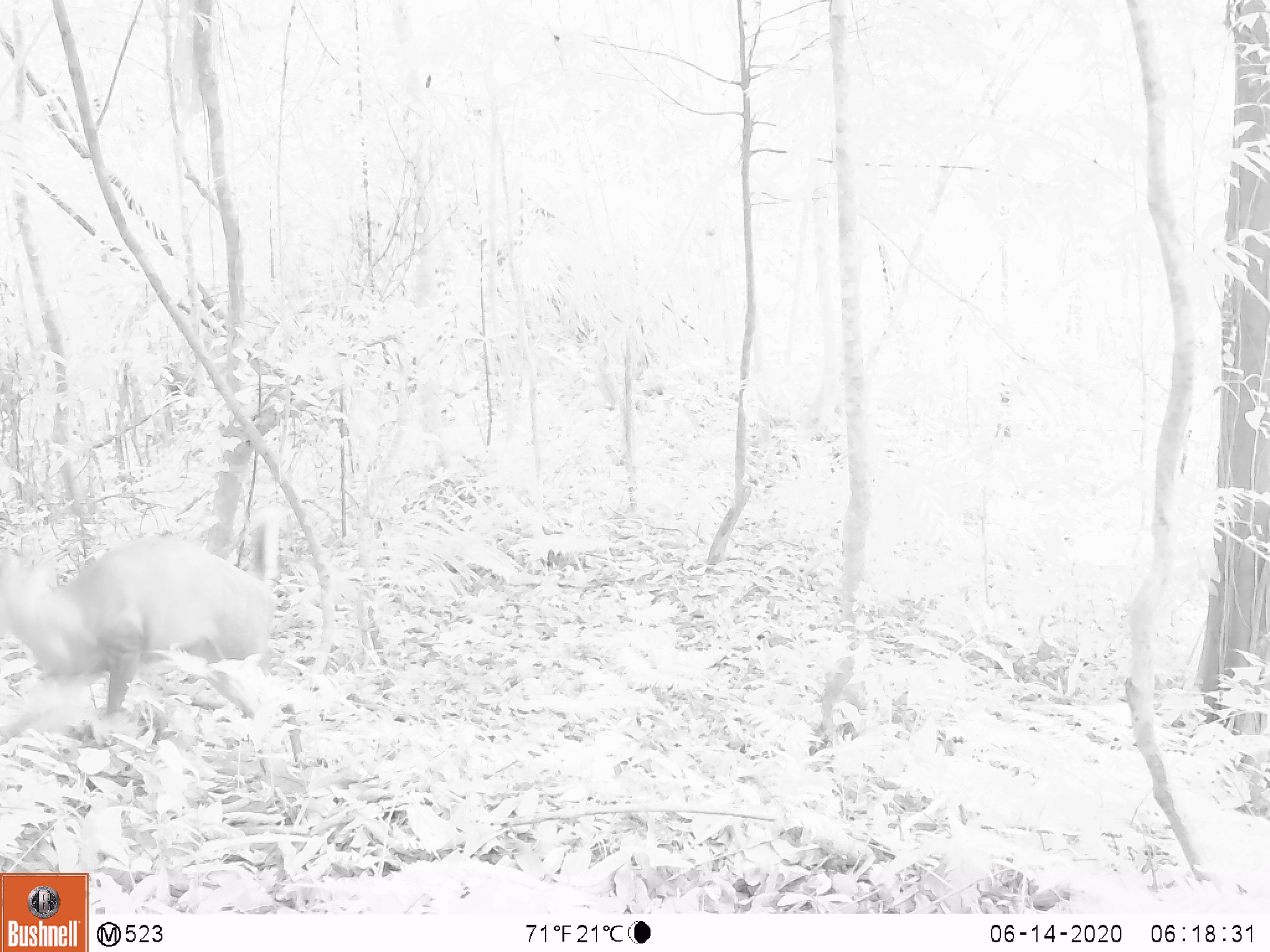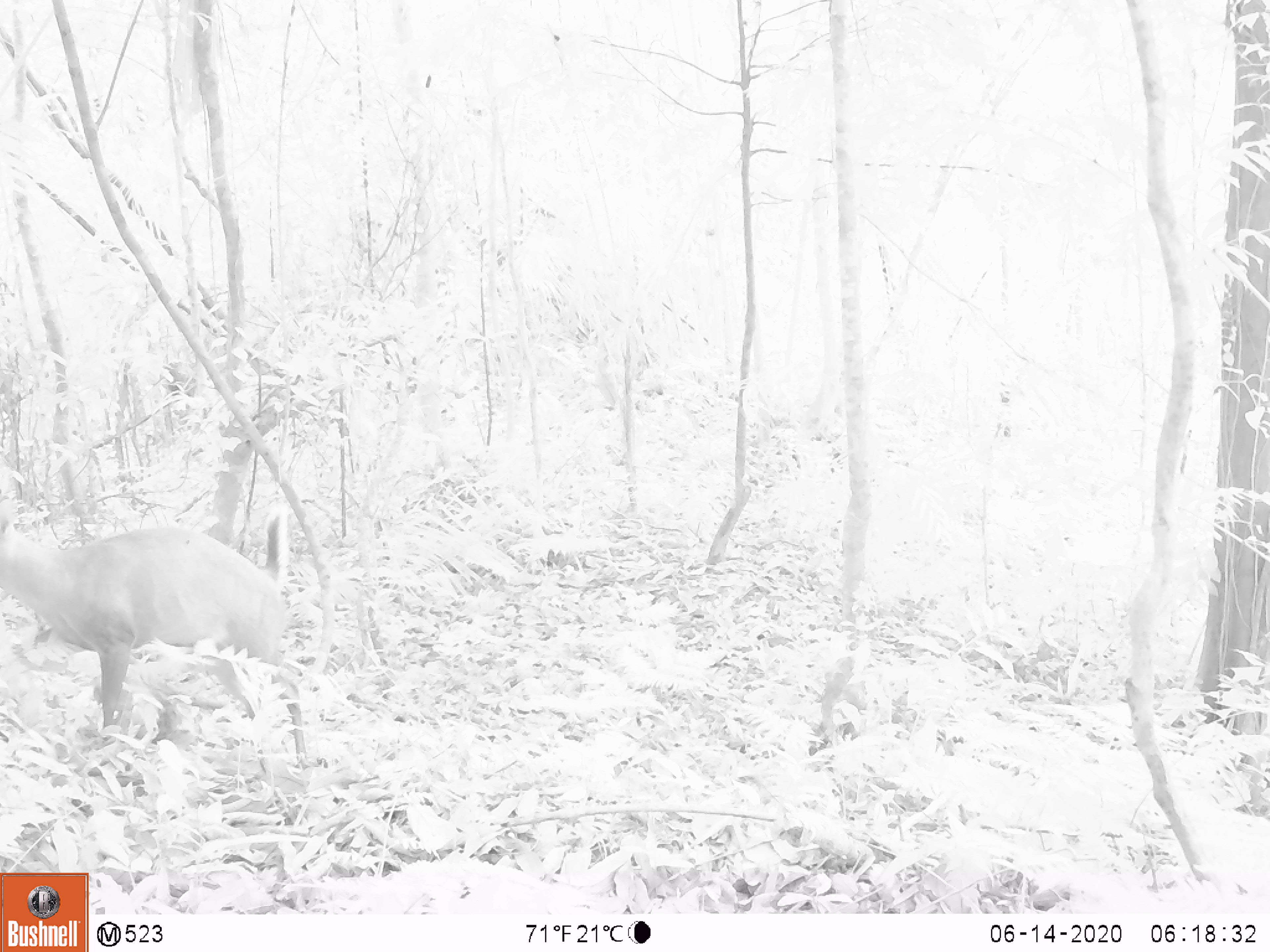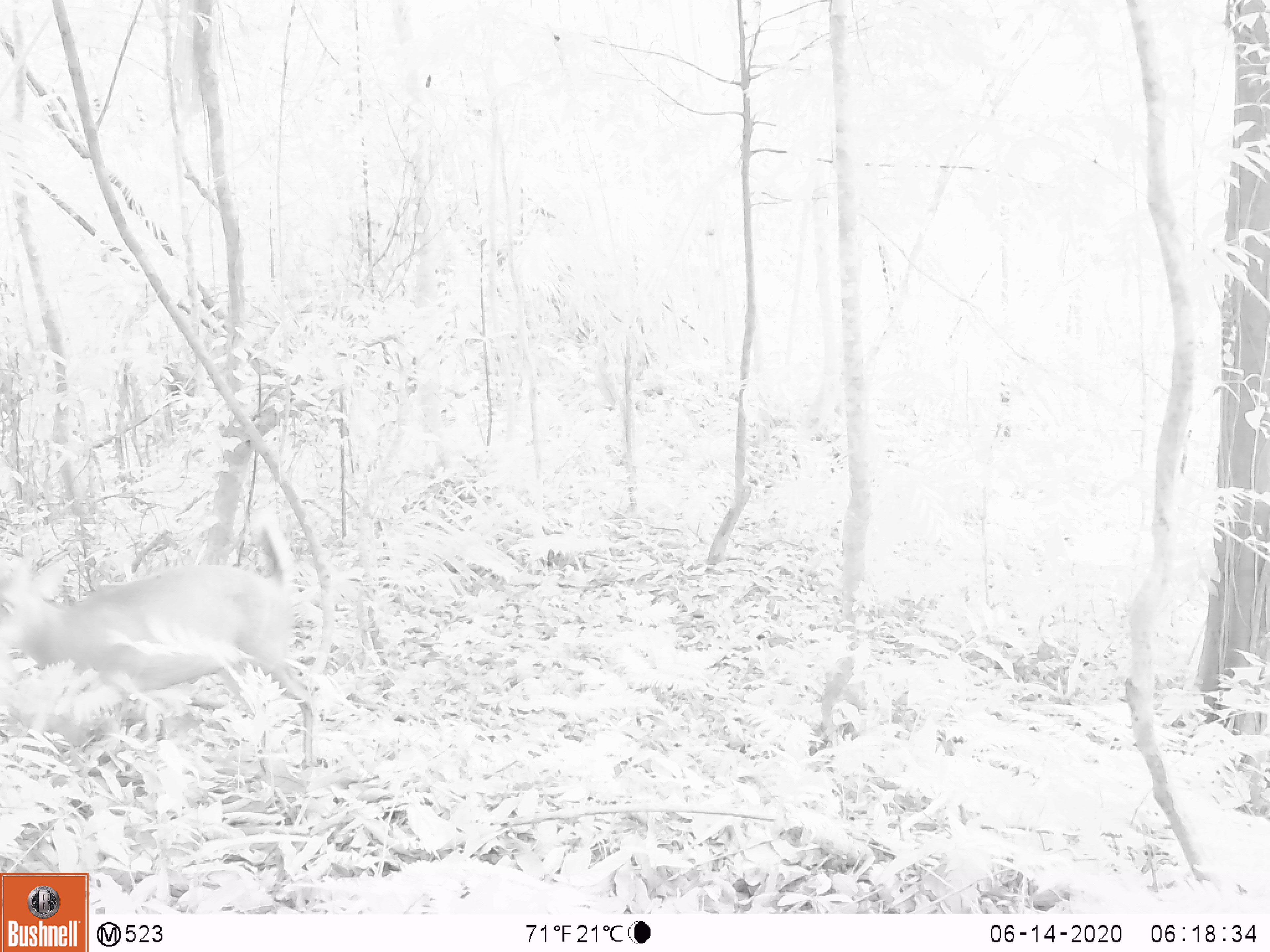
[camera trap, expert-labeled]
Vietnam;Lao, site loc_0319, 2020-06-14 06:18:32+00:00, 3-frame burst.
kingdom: Animalia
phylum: Chordata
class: Mammalia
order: Artiodactyla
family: Cervidae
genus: Muntiacus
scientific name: Muntiacus rooseveltorum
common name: roosevelt's muntjac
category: roosevelts muntjac group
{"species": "roosevelts muntjac group (roosevelt's muntjac) (Muntiacus rooseveltorum)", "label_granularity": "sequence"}